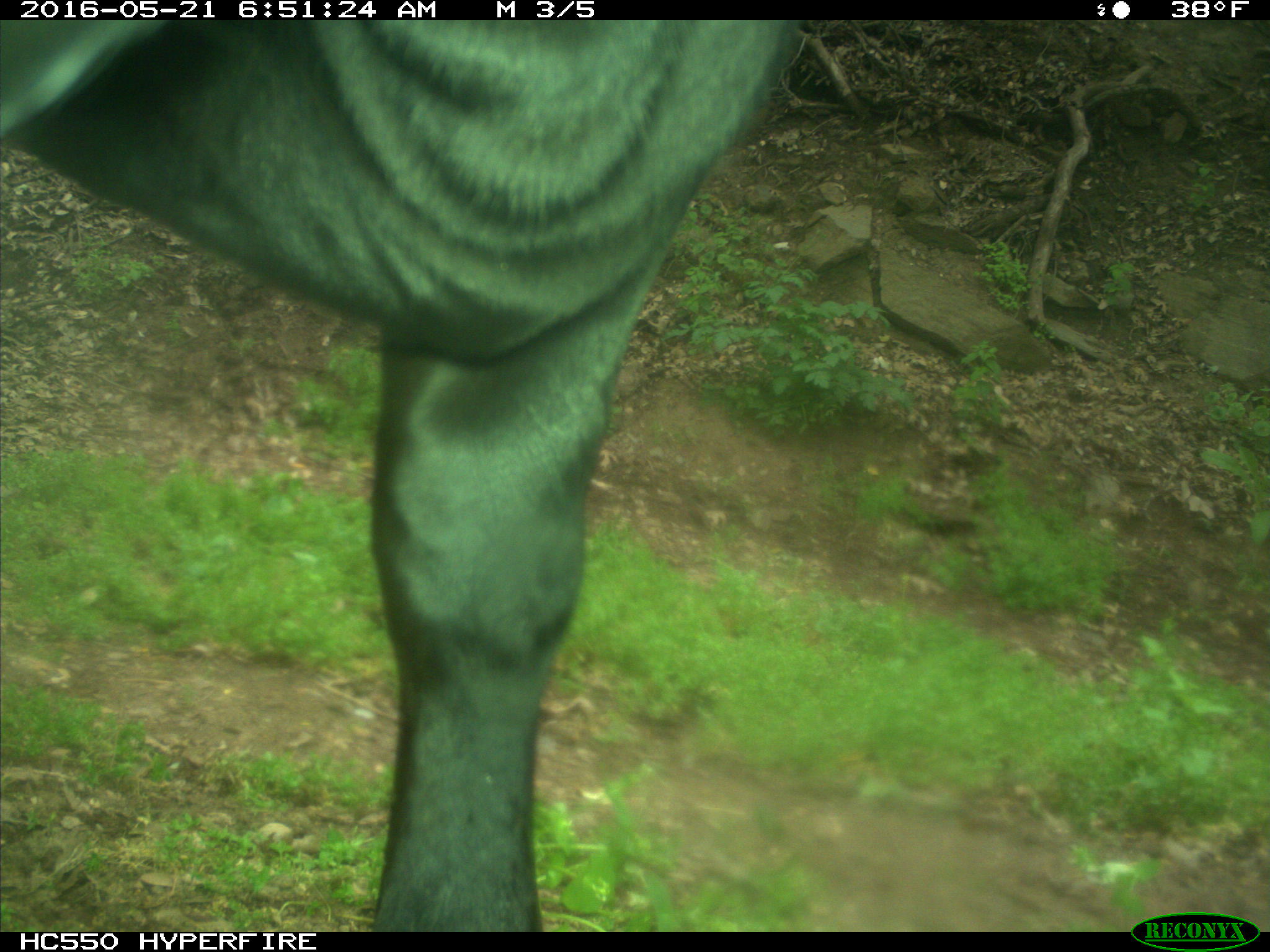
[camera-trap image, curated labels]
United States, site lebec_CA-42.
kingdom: Animalia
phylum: Chordata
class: Mammalia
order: Artiodactyla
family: Bovidae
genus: Bos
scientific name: Bos taurus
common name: domestic cow